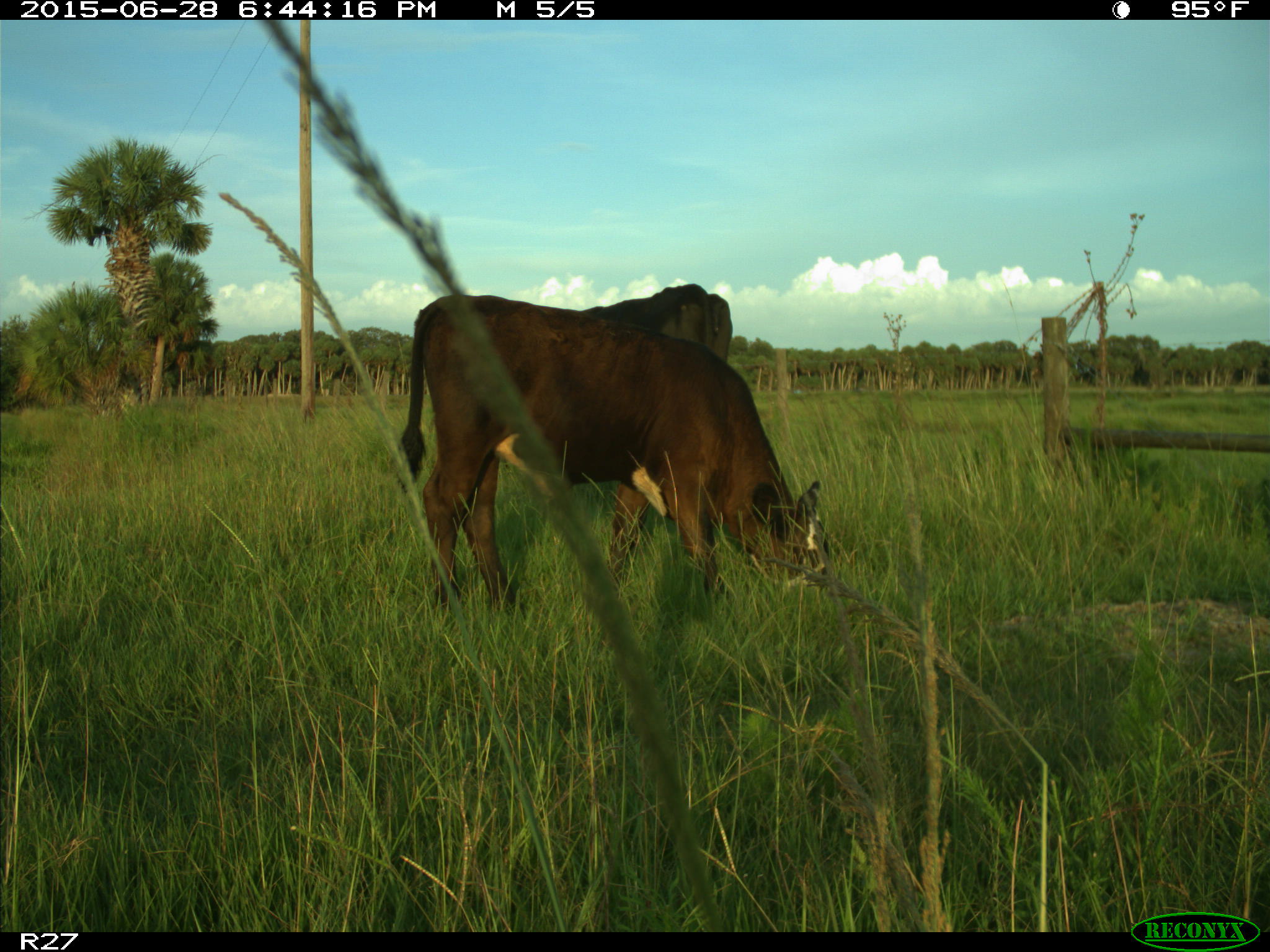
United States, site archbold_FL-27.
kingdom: Animalia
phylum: Chordata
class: Mammalia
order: Artiodactyla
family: Bovidae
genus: Bos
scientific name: Bos taurus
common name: domestic cow